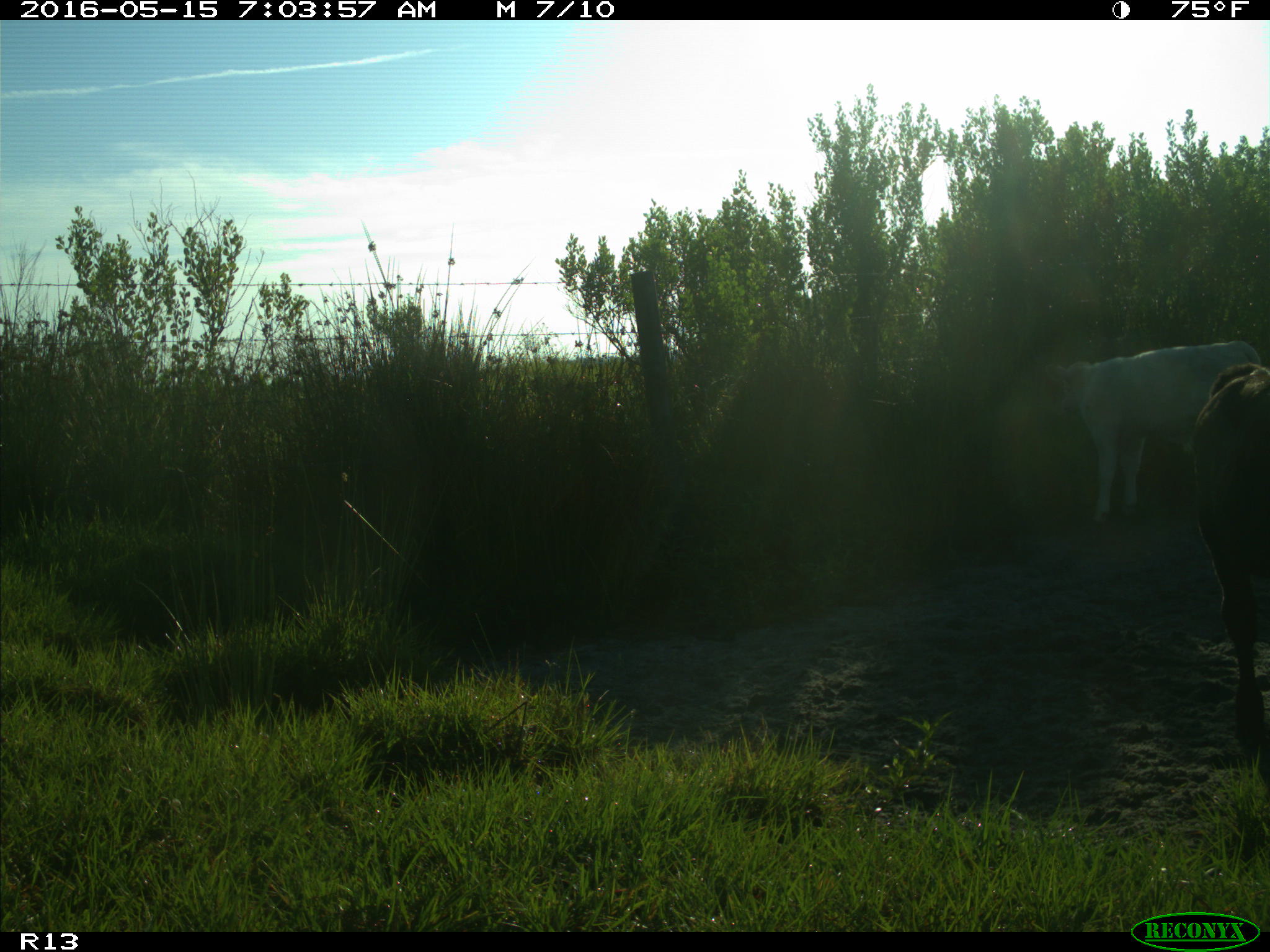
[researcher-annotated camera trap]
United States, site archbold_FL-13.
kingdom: Animalia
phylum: Chordata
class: Mammalia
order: Artiodactyla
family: Bovidae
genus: Bos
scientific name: Bos taurus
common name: domestic cow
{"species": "Bos taurus (domestic cow)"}